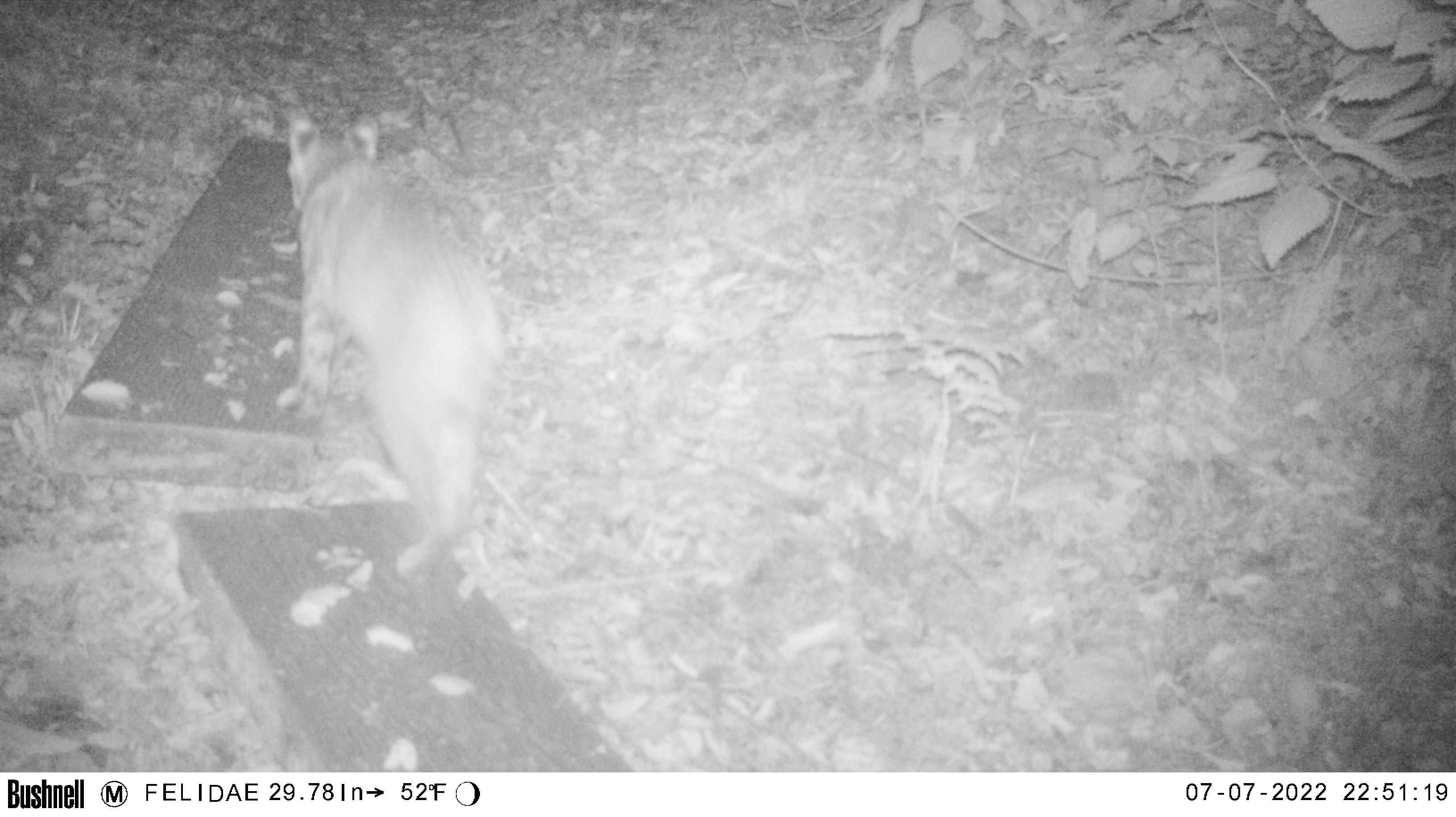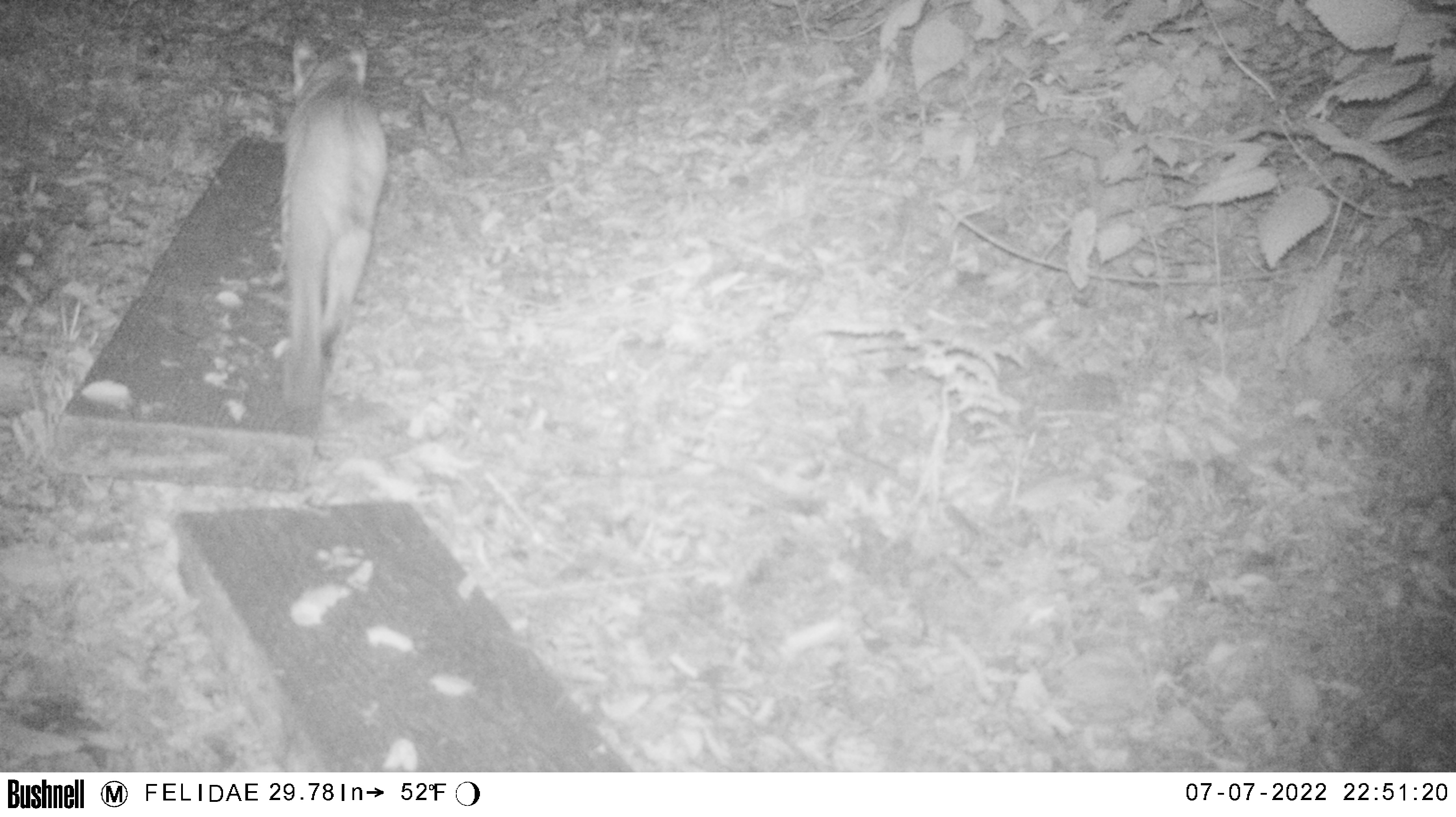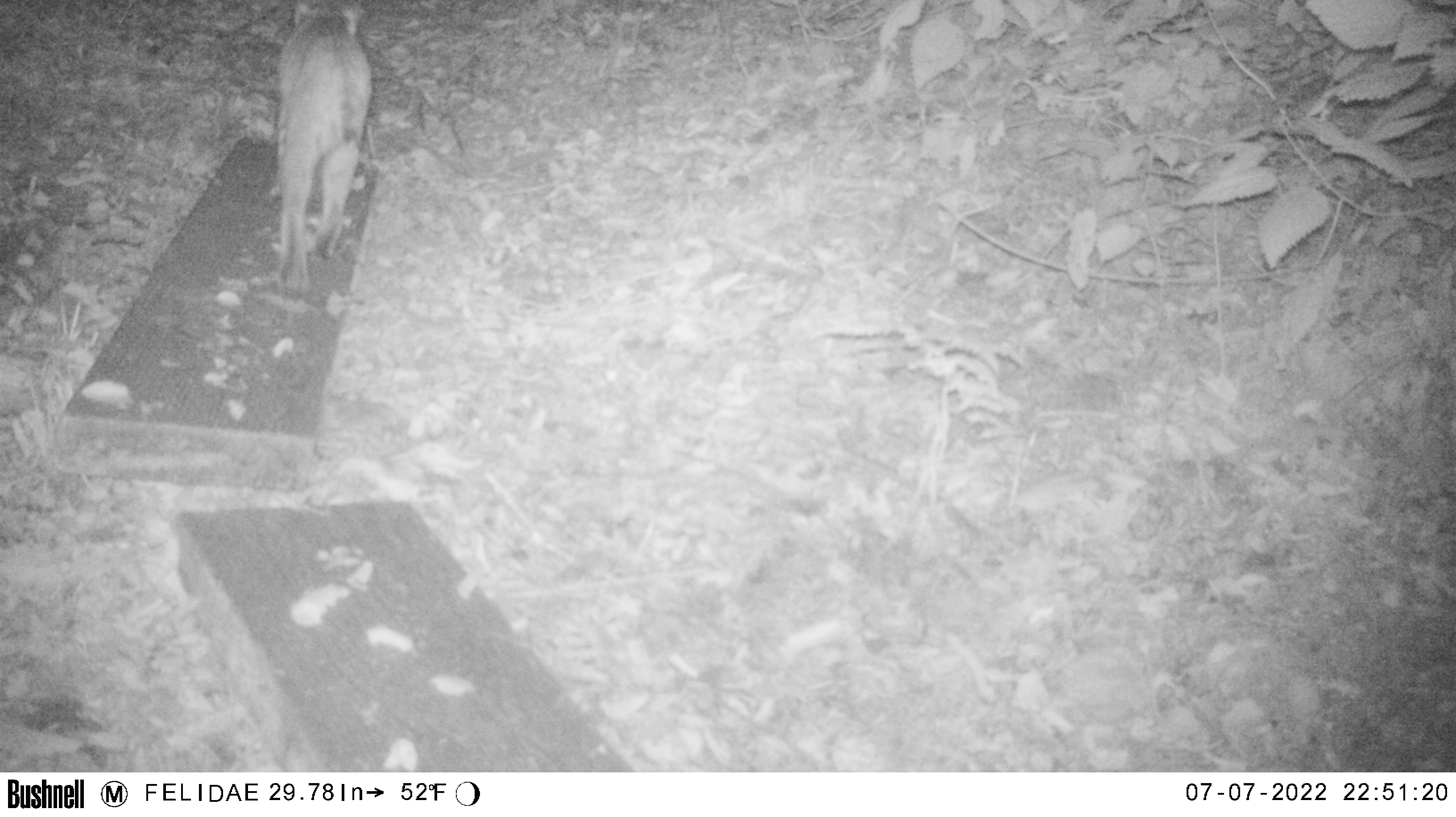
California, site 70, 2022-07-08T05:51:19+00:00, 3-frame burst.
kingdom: Animalia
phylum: Chordata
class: Mammalia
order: Carnivora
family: Felidae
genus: Lynx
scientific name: Lynx rufus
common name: bobcat